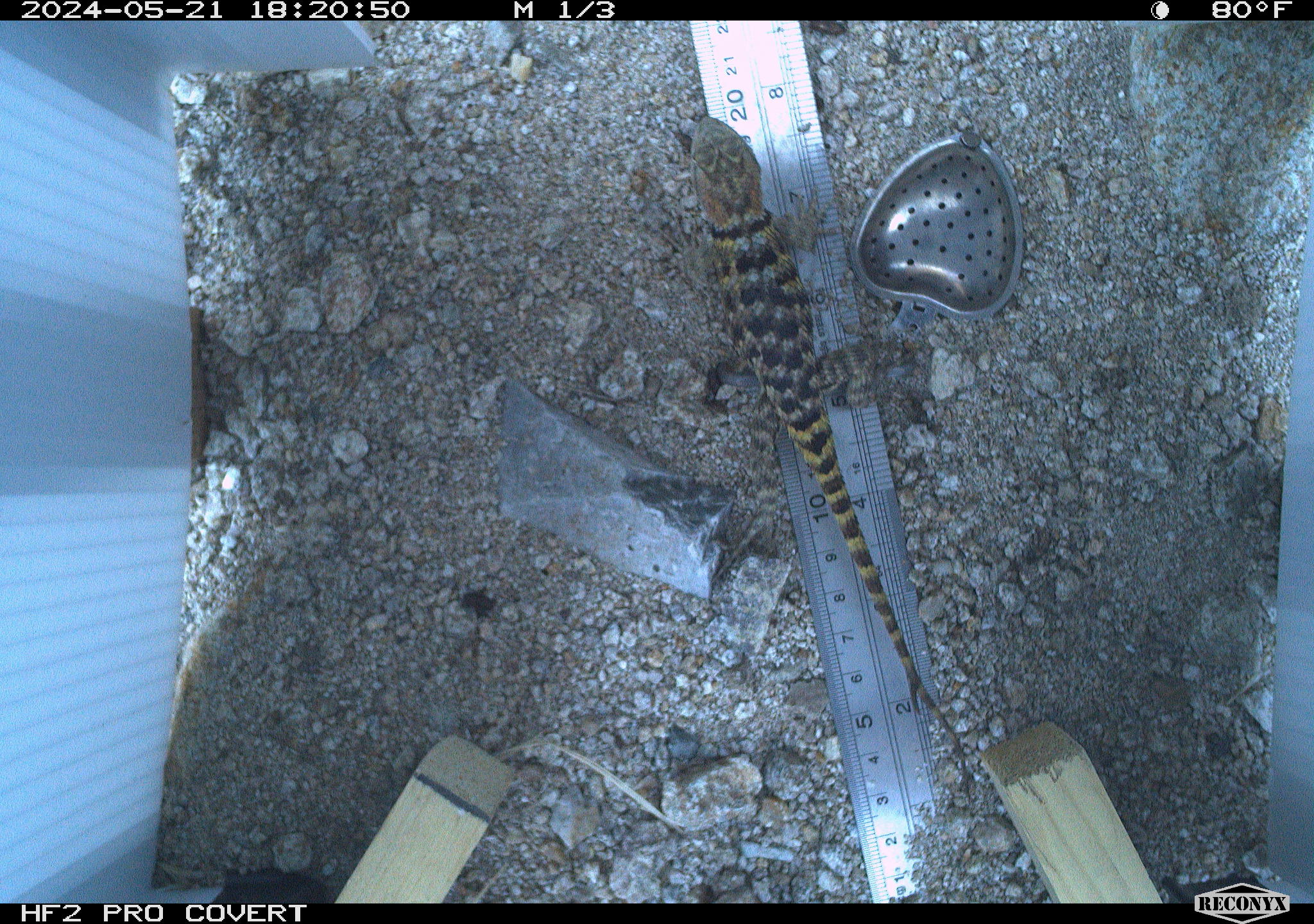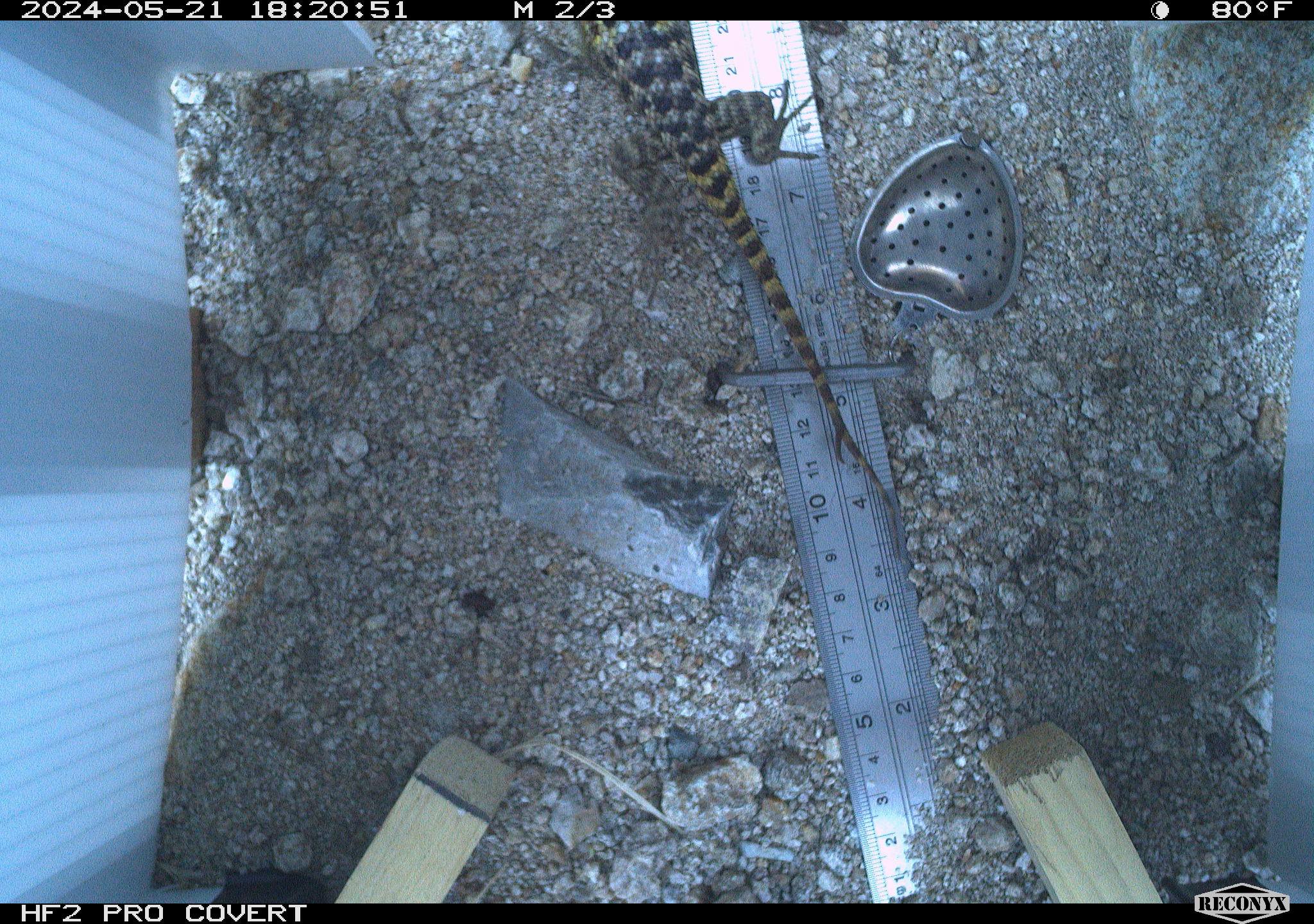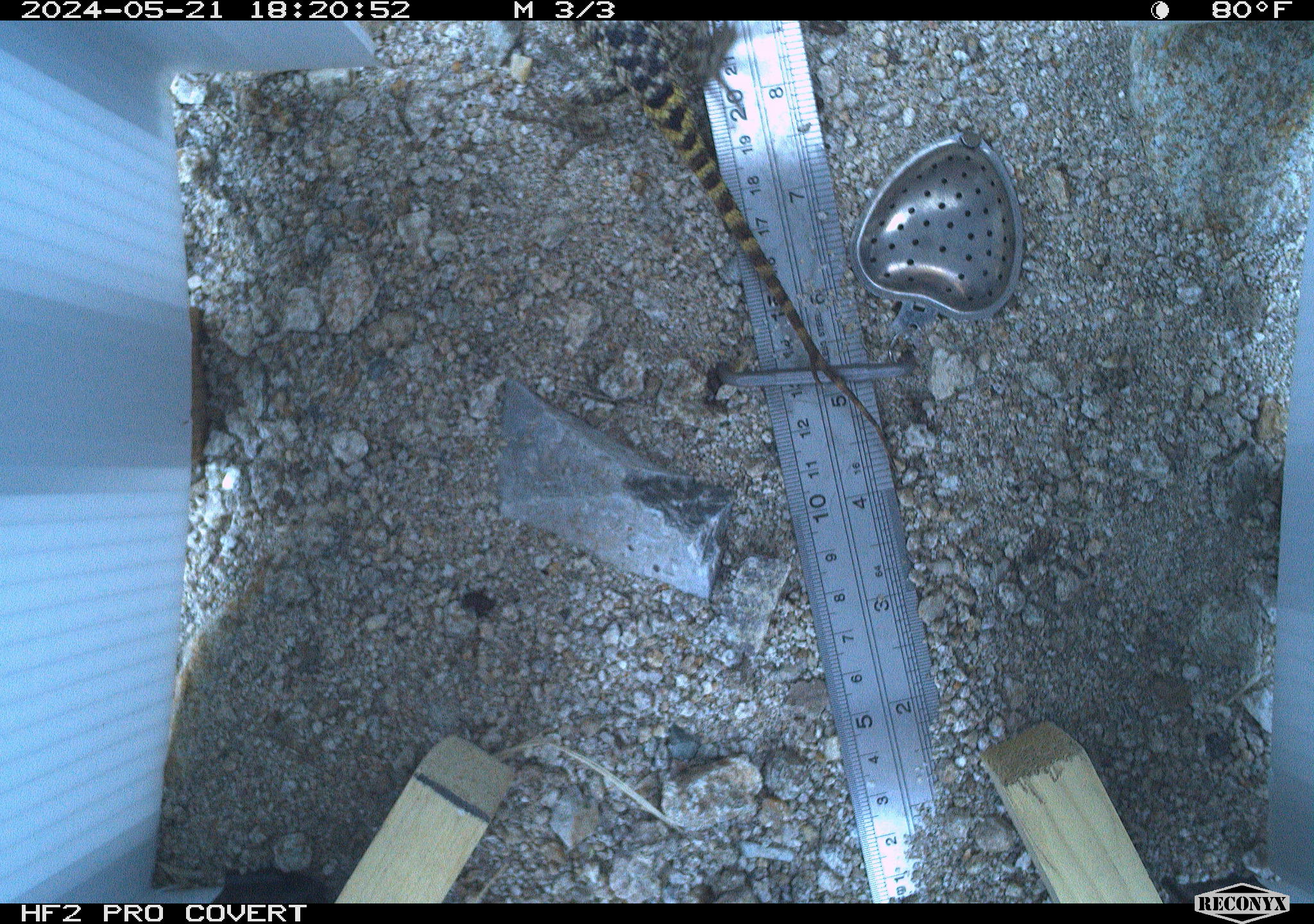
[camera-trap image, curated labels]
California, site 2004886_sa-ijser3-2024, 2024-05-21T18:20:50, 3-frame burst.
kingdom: Animalia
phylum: Chordata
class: Mammalia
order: Rodentia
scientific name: Rodentia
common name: mouse species